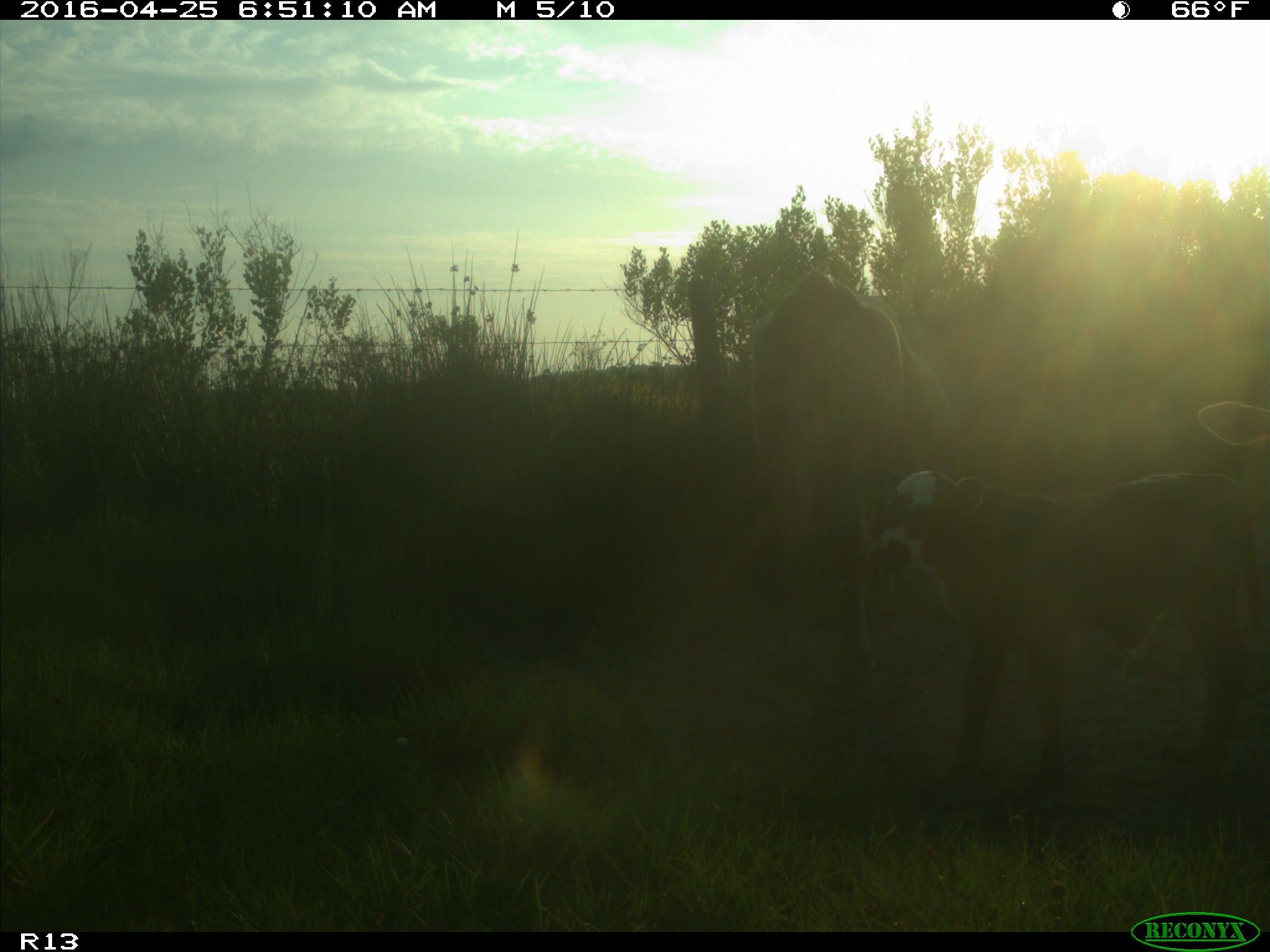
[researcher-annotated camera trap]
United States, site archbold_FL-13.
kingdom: Animalia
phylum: Chordata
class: Mammalia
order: Artiodactyla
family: Bovidae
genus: Bos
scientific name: Bos taurus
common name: domestic cow